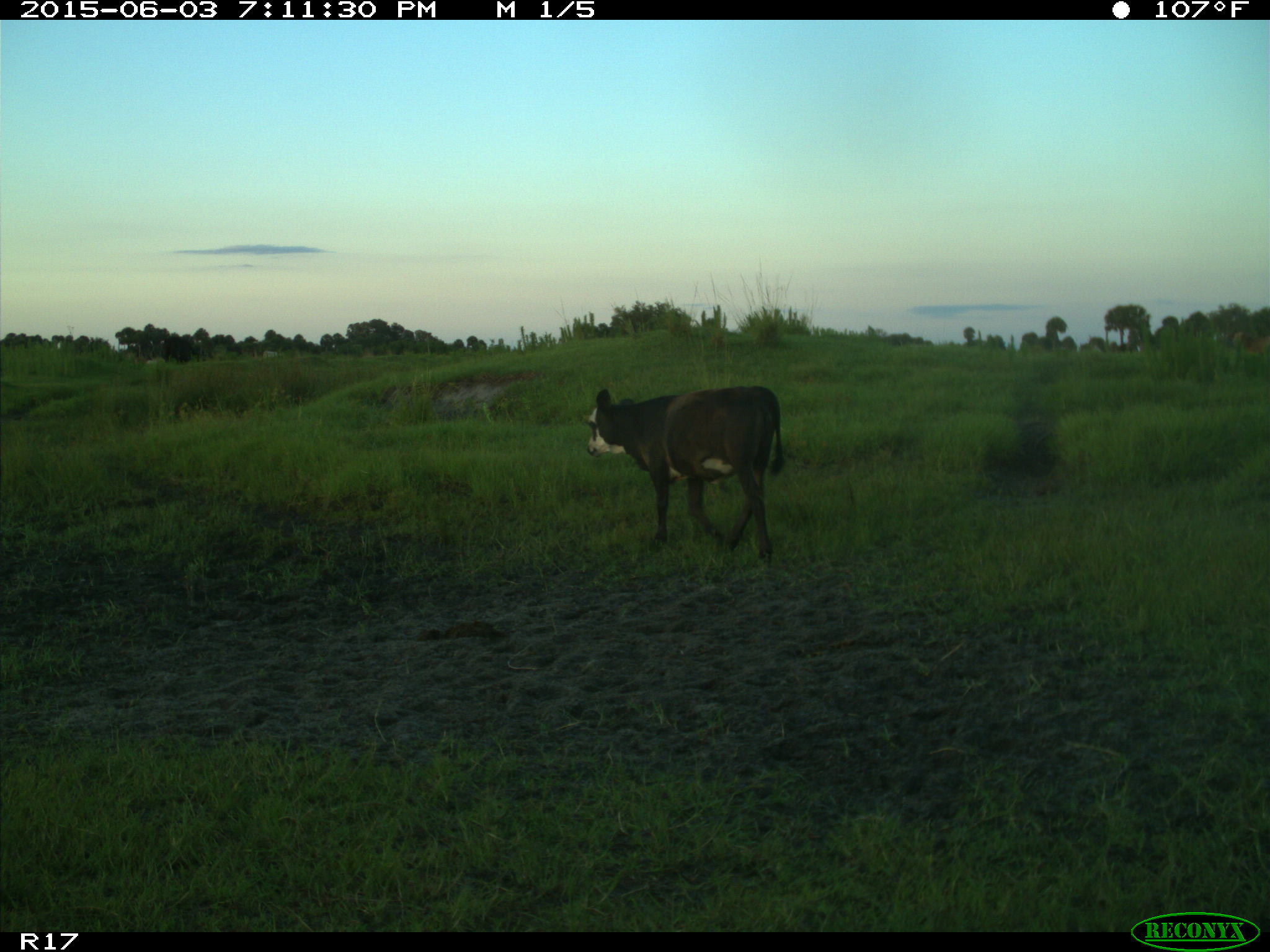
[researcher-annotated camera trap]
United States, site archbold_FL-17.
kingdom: Animalia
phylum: Chordata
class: Mammalia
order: Artiodactyla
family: Bovidae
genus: Bos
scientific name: Bos taurus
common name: domestic cow